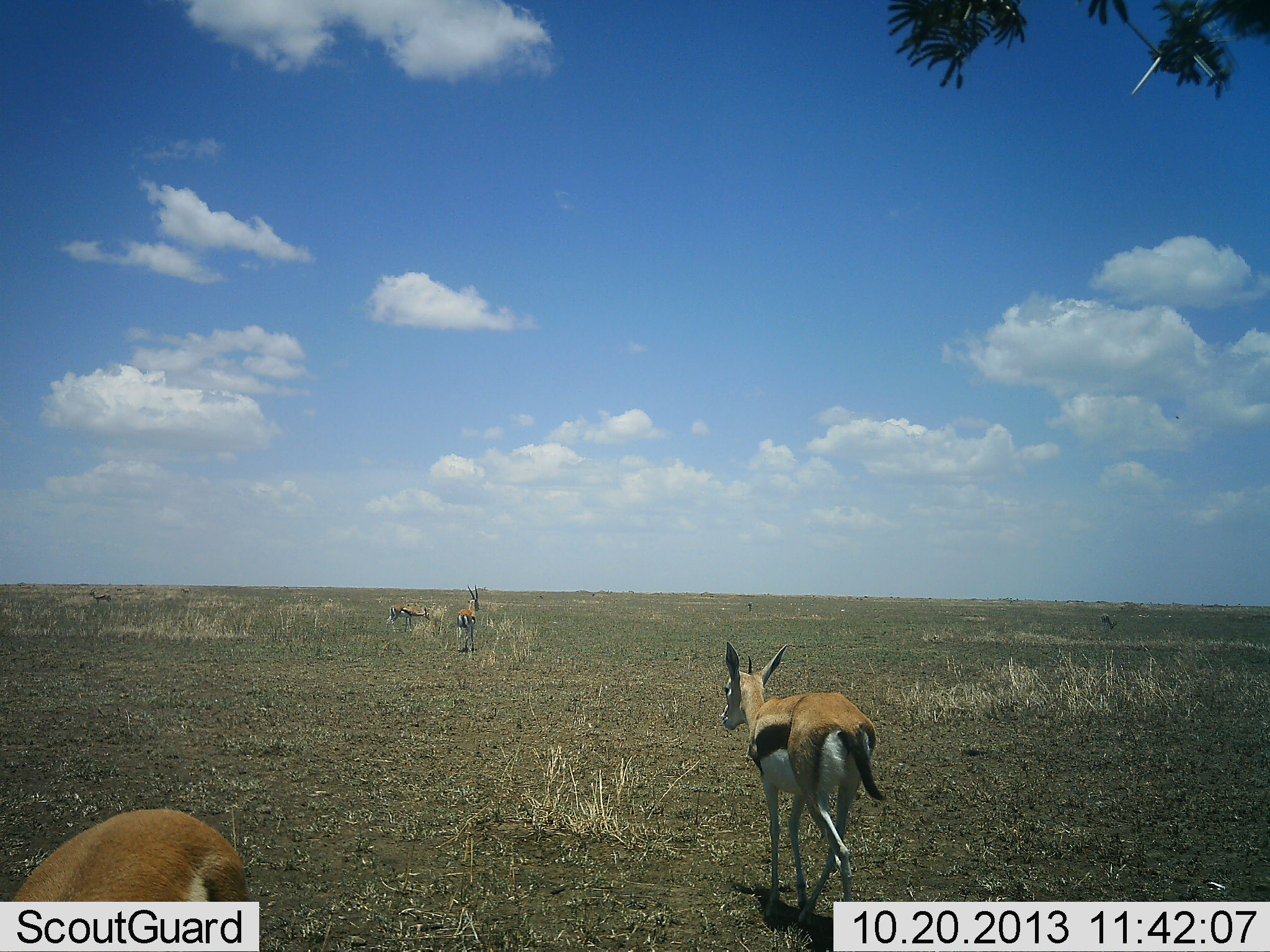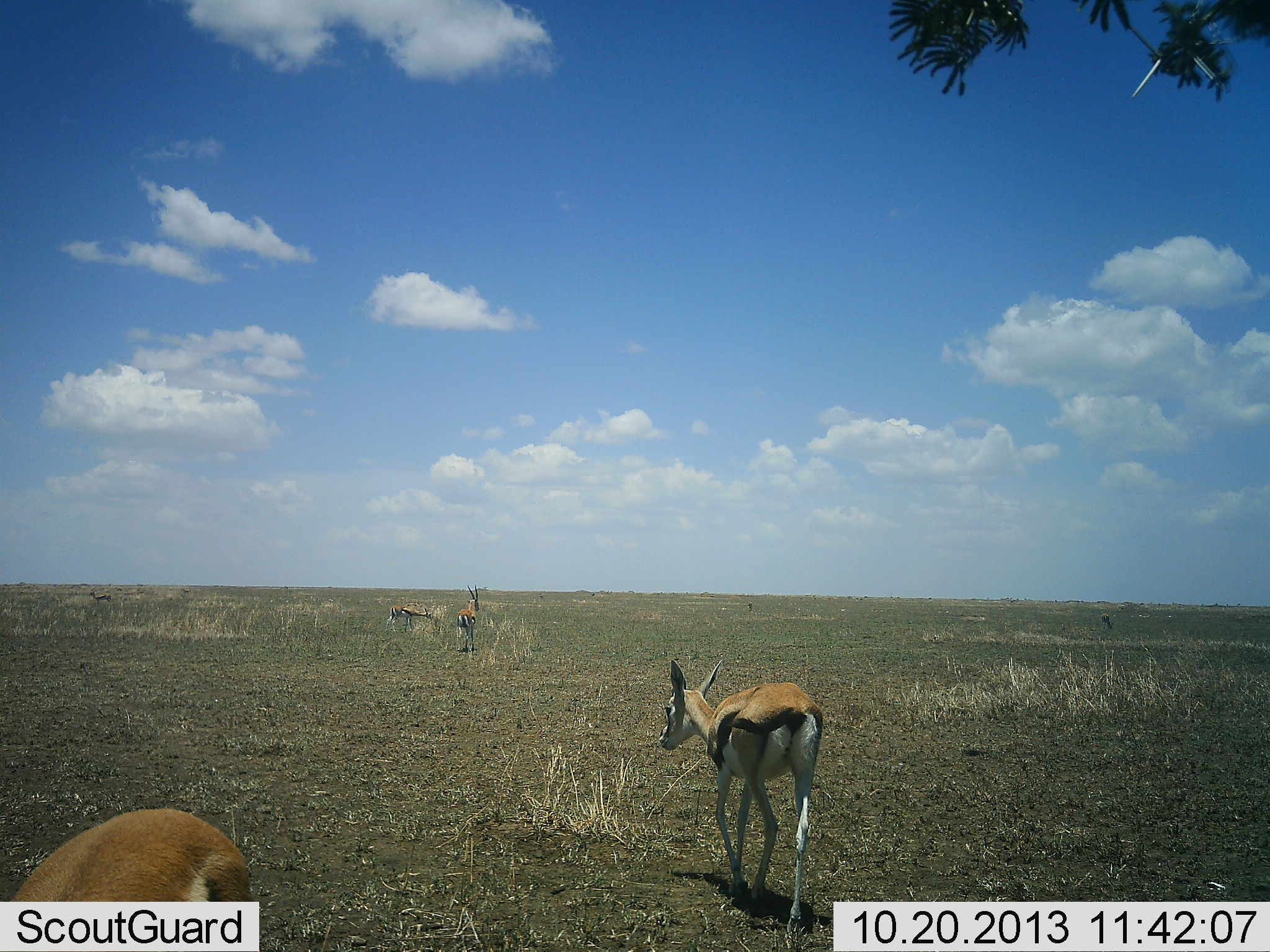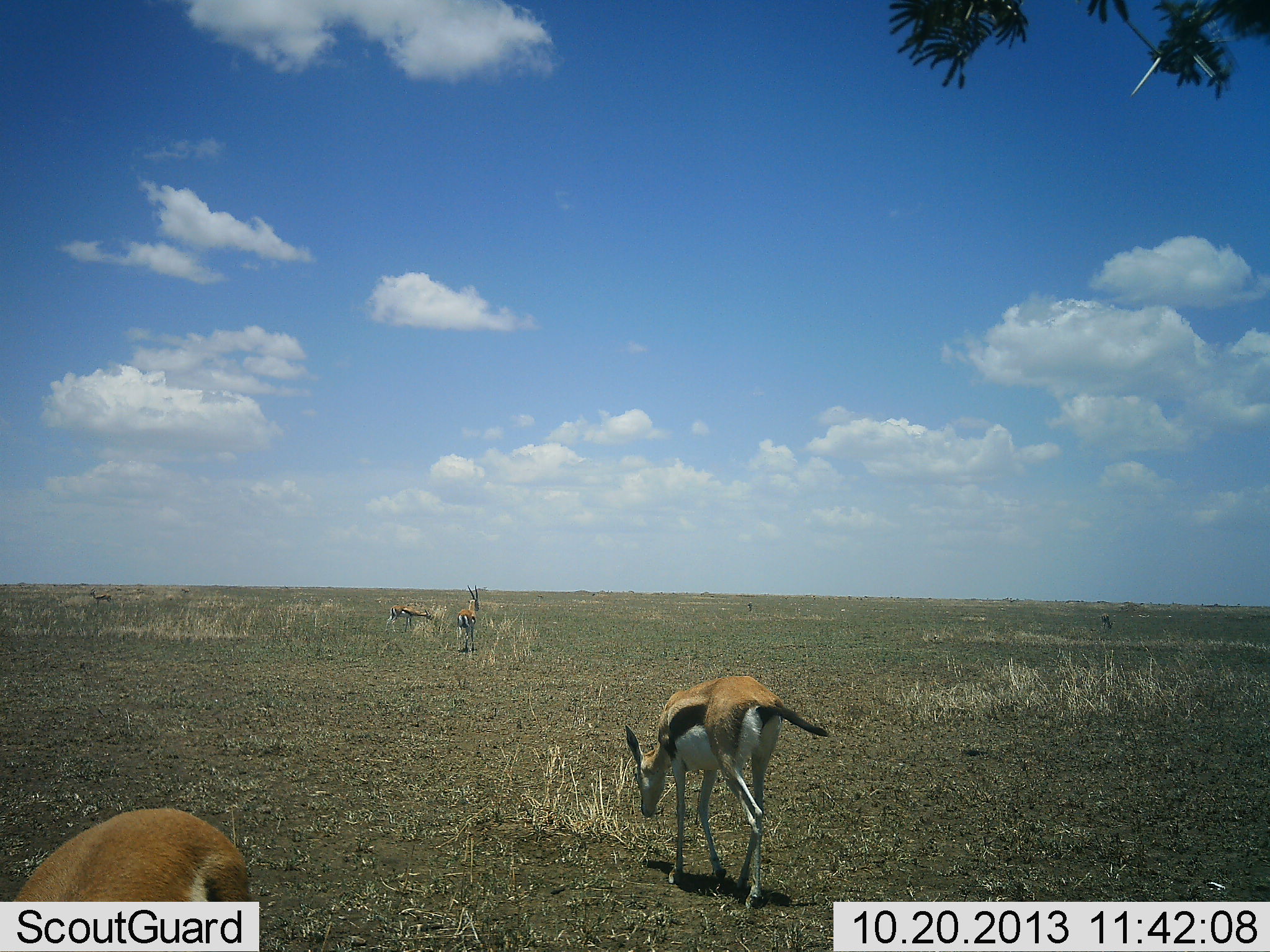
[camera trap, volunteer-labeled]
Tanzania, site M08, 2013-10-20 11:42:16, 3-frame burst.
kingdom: Animalia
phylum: Chordata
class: Mammalia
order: Artiodactyla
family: Bovidae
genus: Eudorcas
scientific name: Eudorcas thomsonii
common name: thomson's gazelle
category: gazellethomsons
Gazellethomsons (thomson's gazelle) (Eudorcas thomsonii), count 4. Behavior (volunteer vote fractions): standing 65%, resting 0%, moving 85%, interacting 0%. Young present (vote fraction): 5%. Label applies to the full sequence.